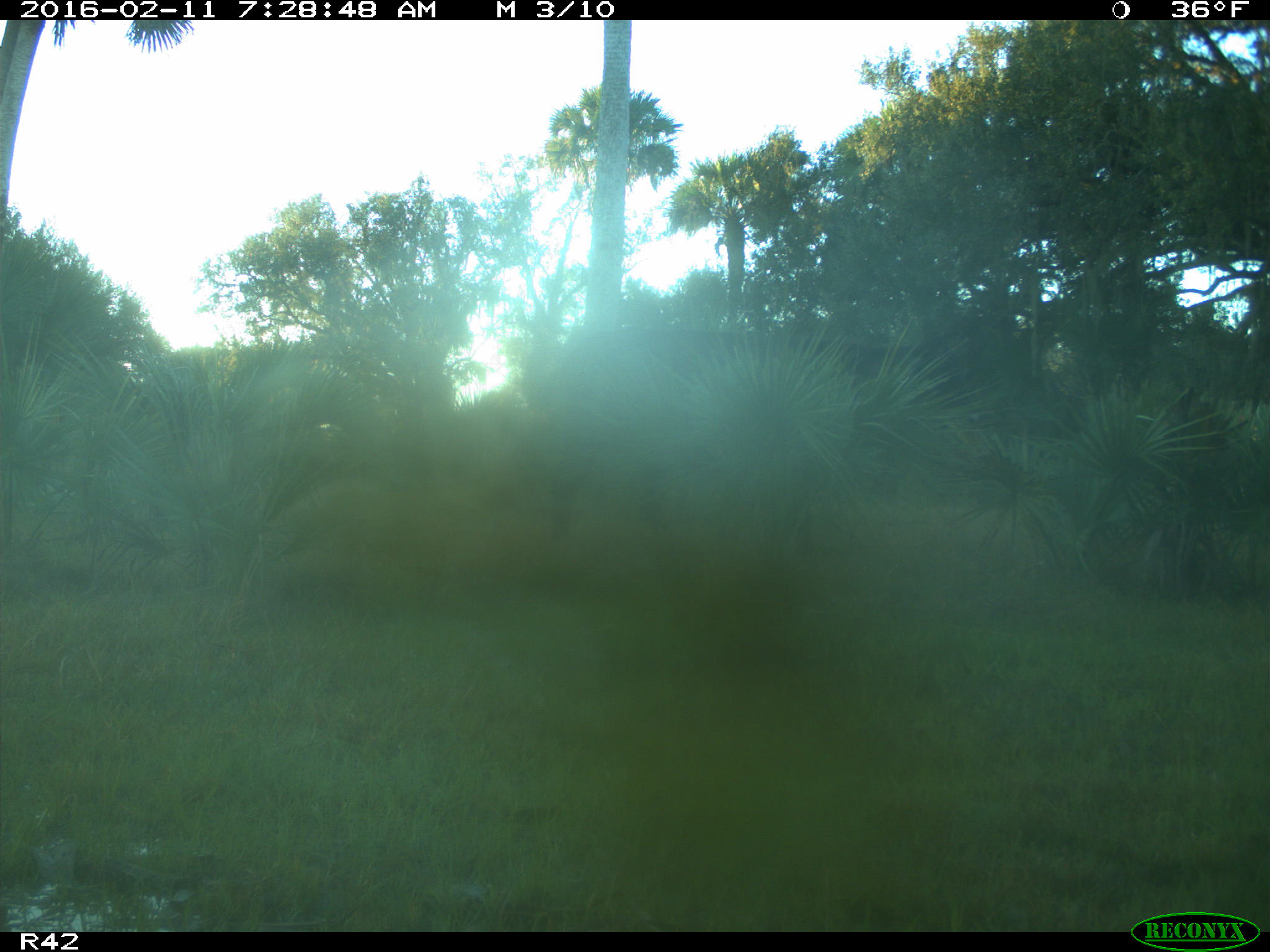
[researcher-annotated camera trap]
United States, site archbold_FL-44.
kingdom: Animalia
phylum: Chordata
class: Mammalia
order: Artiodactyla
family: Bovidae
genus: Bos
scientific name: Bos taurus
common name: domestic cow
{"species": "Bos taurus (domestic cow)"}